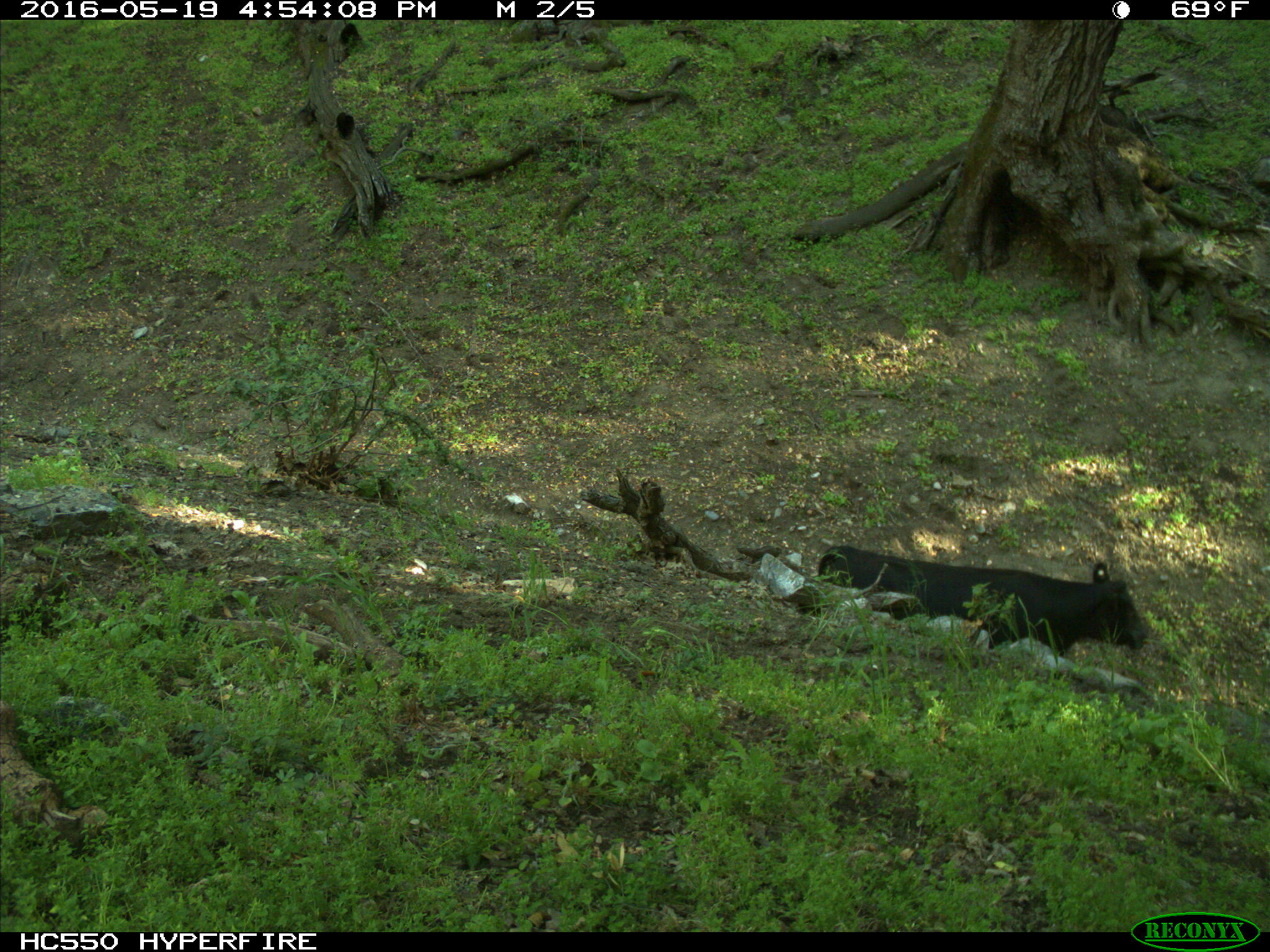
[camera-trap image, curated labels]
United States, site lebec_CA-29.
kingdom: Animalia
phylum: Chordata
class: Mammalia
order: Artiodactyla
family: Bovidae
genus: Bos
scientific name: Bos taurus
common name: domestic cow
Bos taurus (domestic cow).